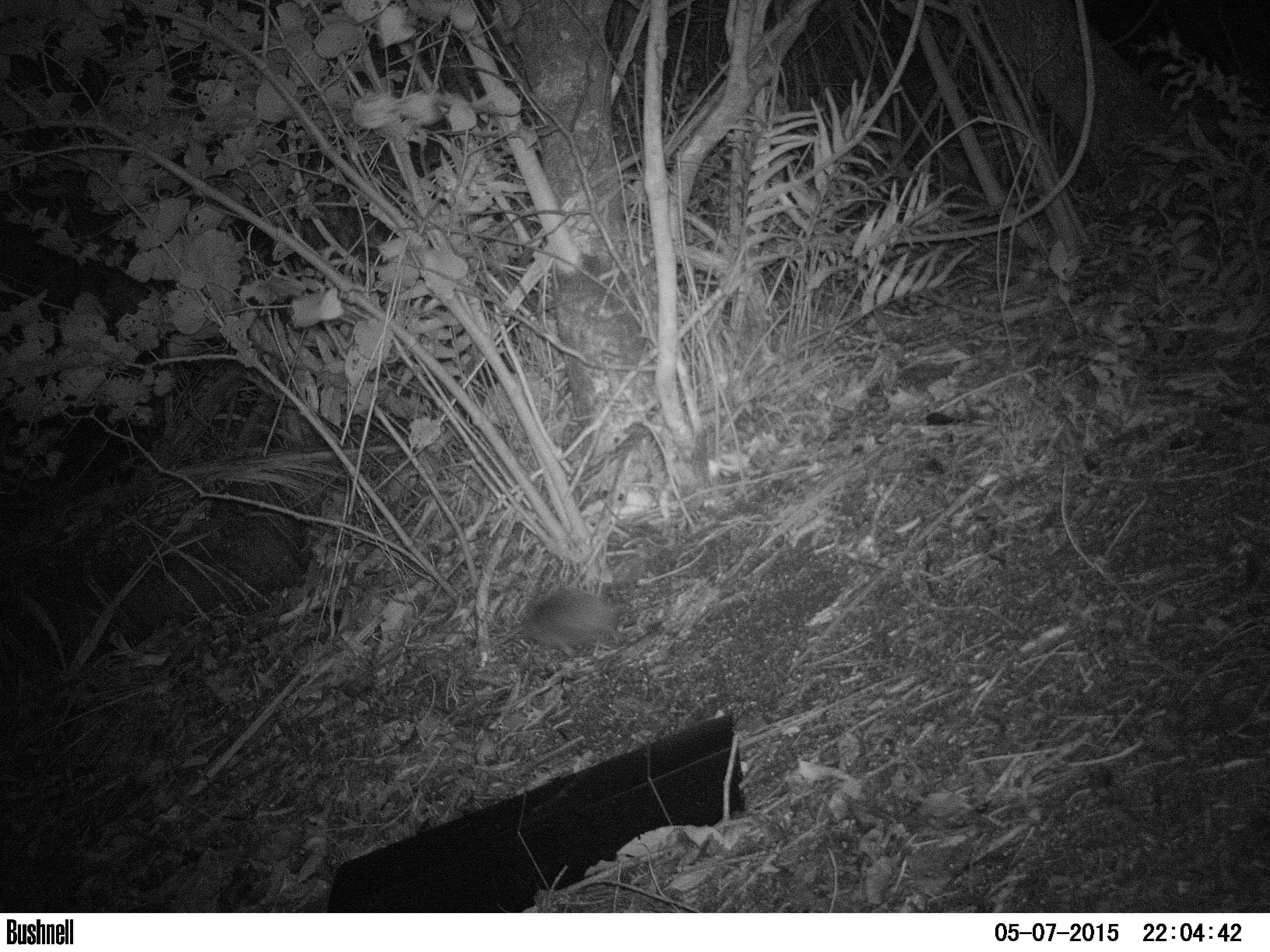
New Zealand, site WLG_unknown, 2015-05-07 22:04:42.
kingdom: Animalia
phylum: Chordata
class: Mammalia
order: Eulipotyphla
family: Erinaceidae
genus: Erinaceus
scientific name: Erinaceus europaeus europaeus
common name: european hedgehog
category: hedgehog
Hedgehog (european hedgehog) (Erinaceus europaeus europaeus).